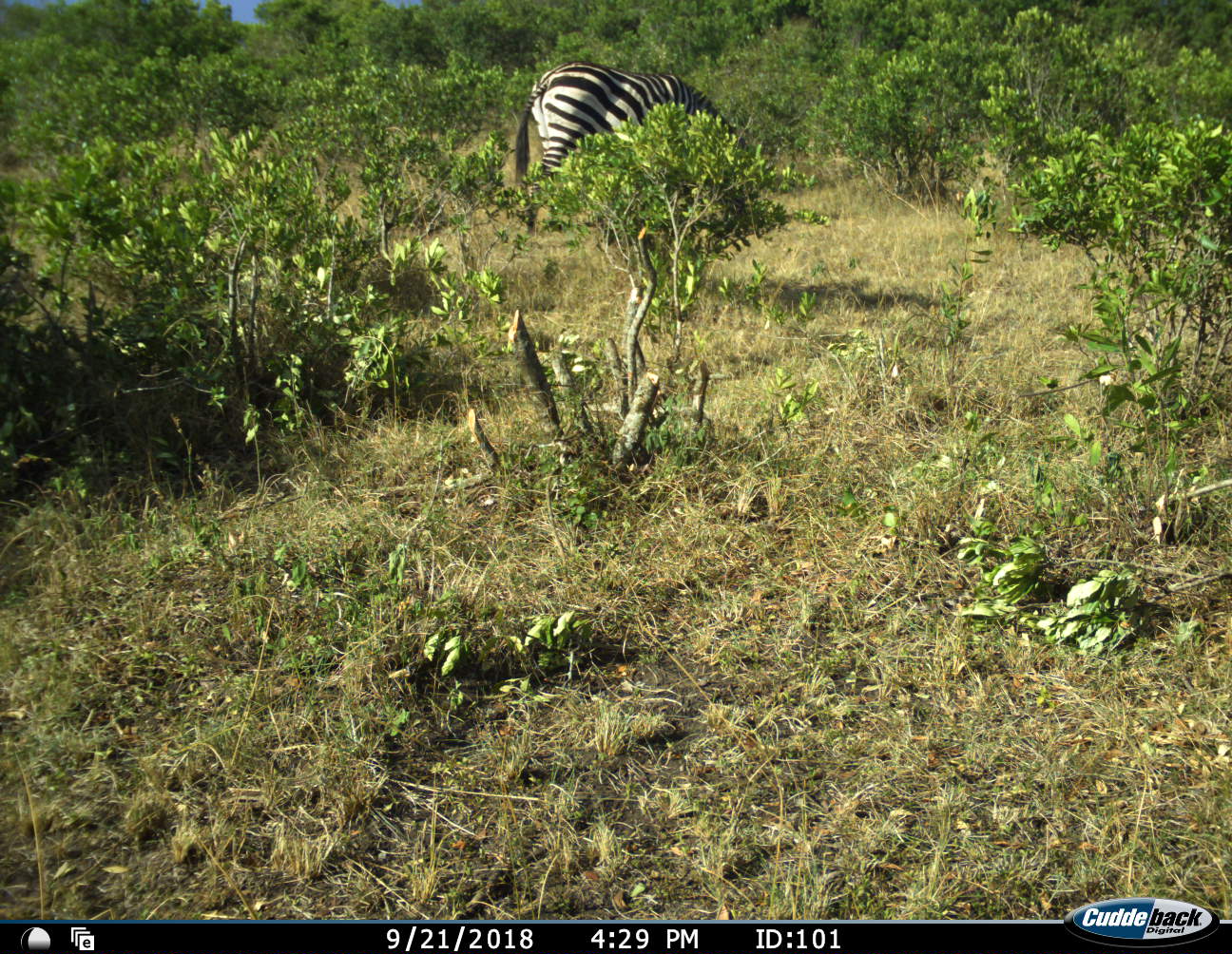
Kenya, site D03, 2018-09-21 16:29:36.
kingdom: Animalia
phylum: Chordata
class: Mammalia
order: Perissodactyla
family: Equidae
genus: Equus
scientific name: Equus quagga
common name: plains zebra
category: zebra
Zebra (plains zebra) (Equus quagga), count 1. Behavior (volunteer vote fractions): standing 10%, resting 0%, moving 10%, interacting 0%. Young present (vote fraction): 0%. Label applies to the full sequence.